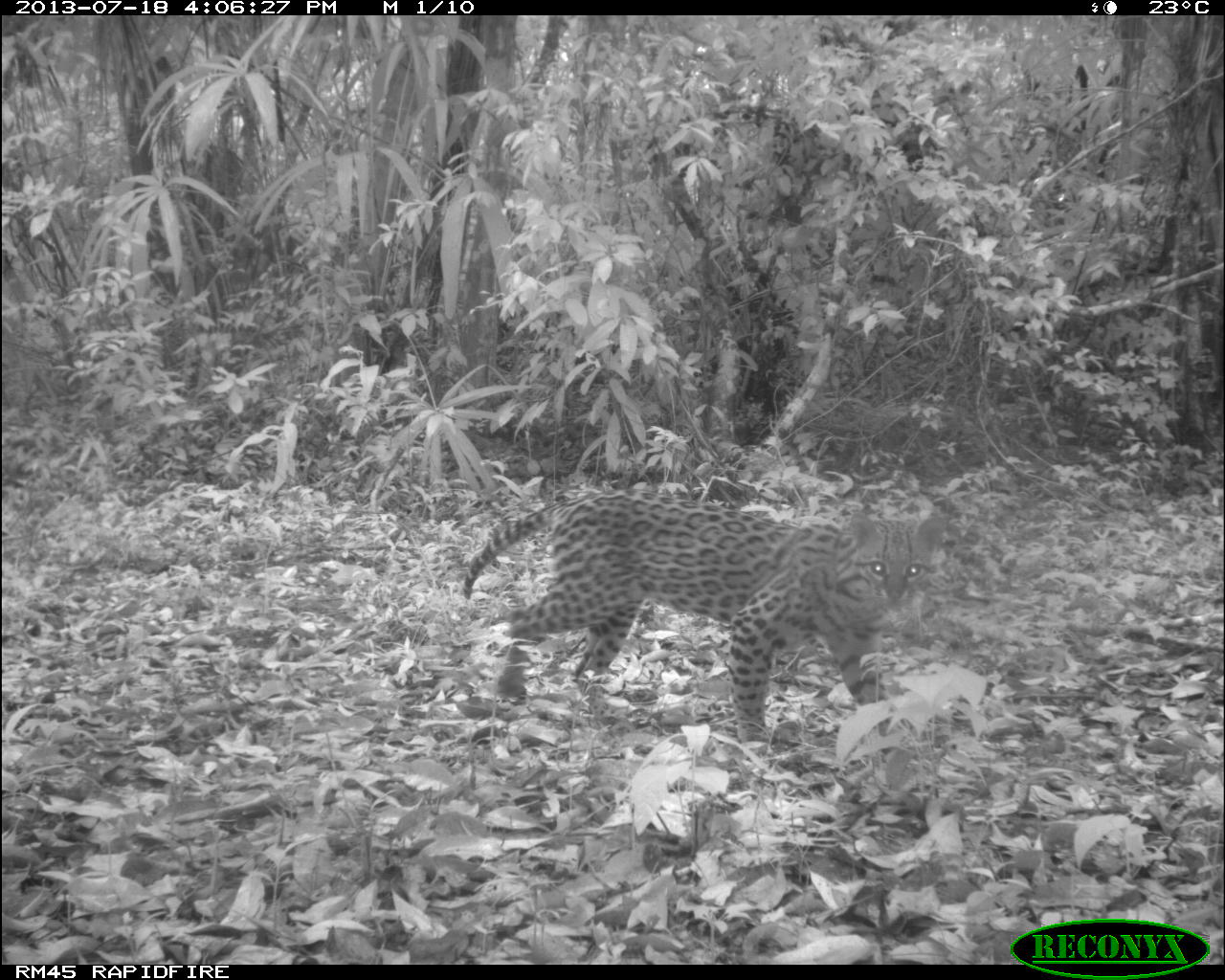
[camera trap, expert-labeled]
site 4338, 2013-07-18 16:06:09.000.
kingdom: Animalia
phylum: Chordata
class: Mammalia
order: Carnivora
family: Felidae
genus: Leopardus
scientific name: Leopardus pardalis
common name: ocelot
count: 1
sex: female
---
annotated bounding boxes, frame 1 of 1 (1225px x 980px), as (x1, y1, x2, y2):
leopardus pardalis: (461, 484, 946, 765)